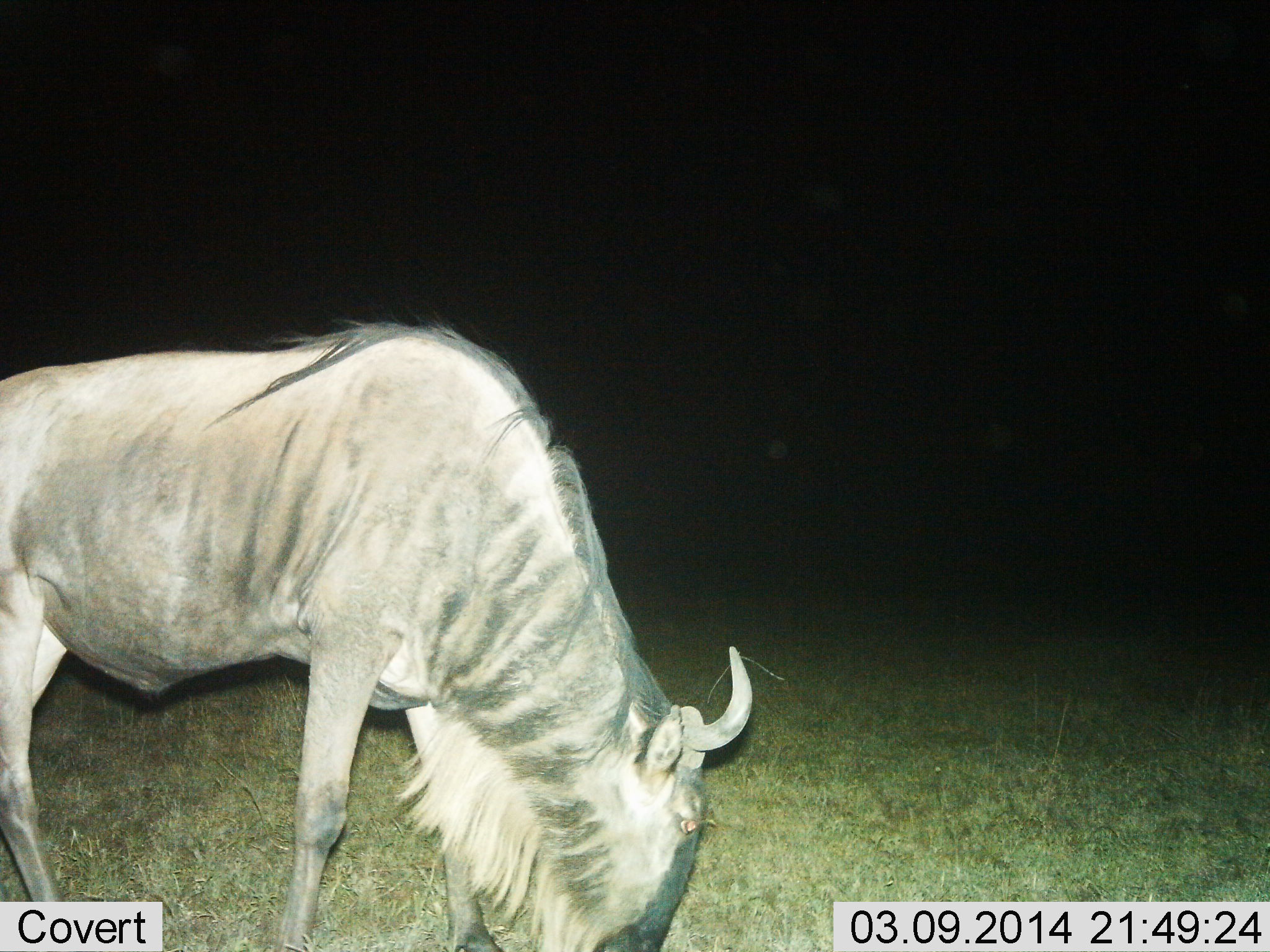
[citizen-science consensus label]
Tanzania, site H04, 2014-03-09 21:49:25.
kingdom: Animalia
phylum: Chordata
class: Mammalia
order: Artiodactyla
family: Bovidae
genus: Connochaetes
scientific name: Connochaetes taurinus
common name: blue wildebeest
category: wildebeest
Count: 1.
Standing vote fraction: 30%.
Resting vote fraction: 0%.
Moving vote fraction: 0%.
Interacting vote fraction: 0%.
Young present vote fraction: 0%.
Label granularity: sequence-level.